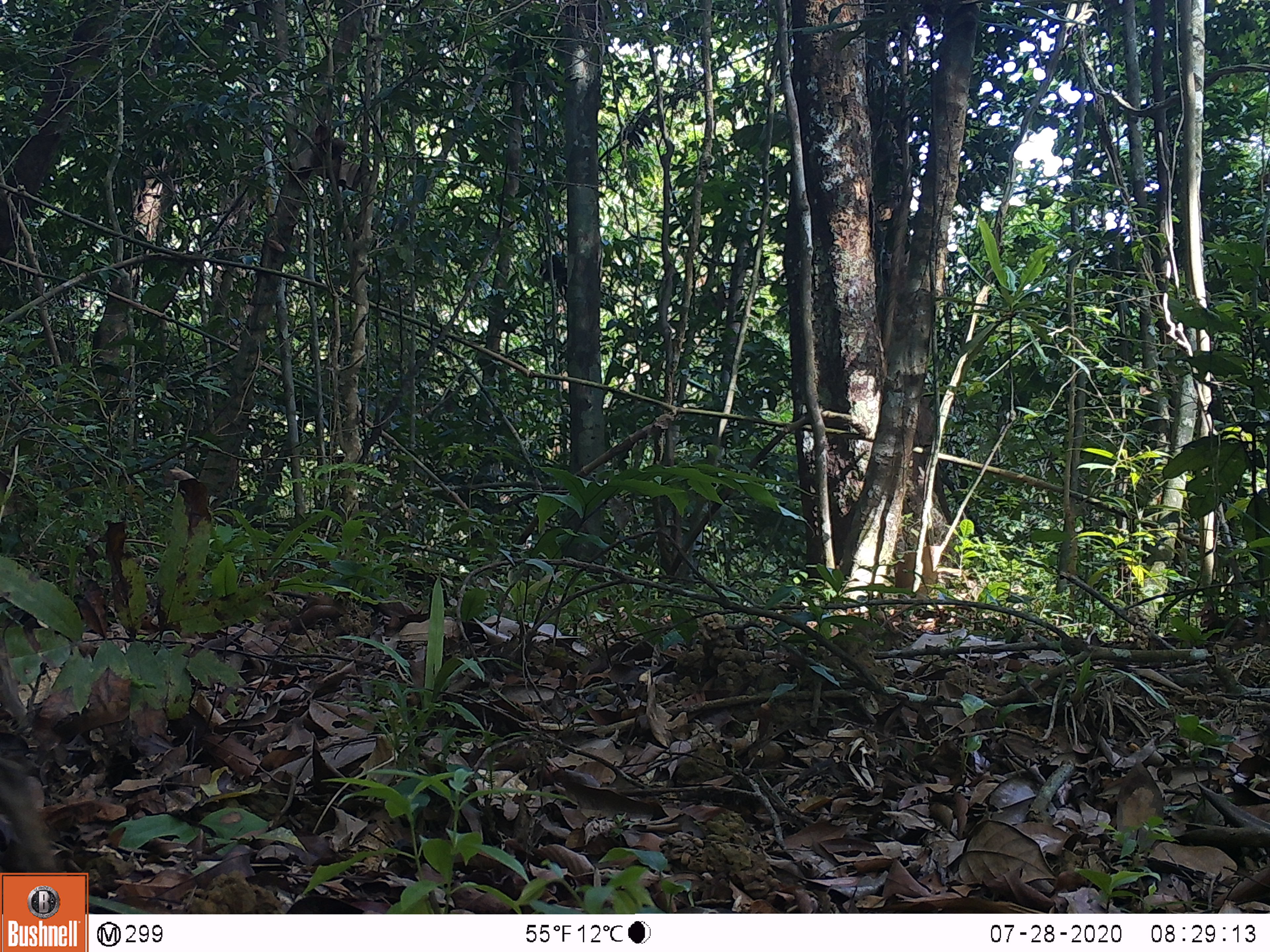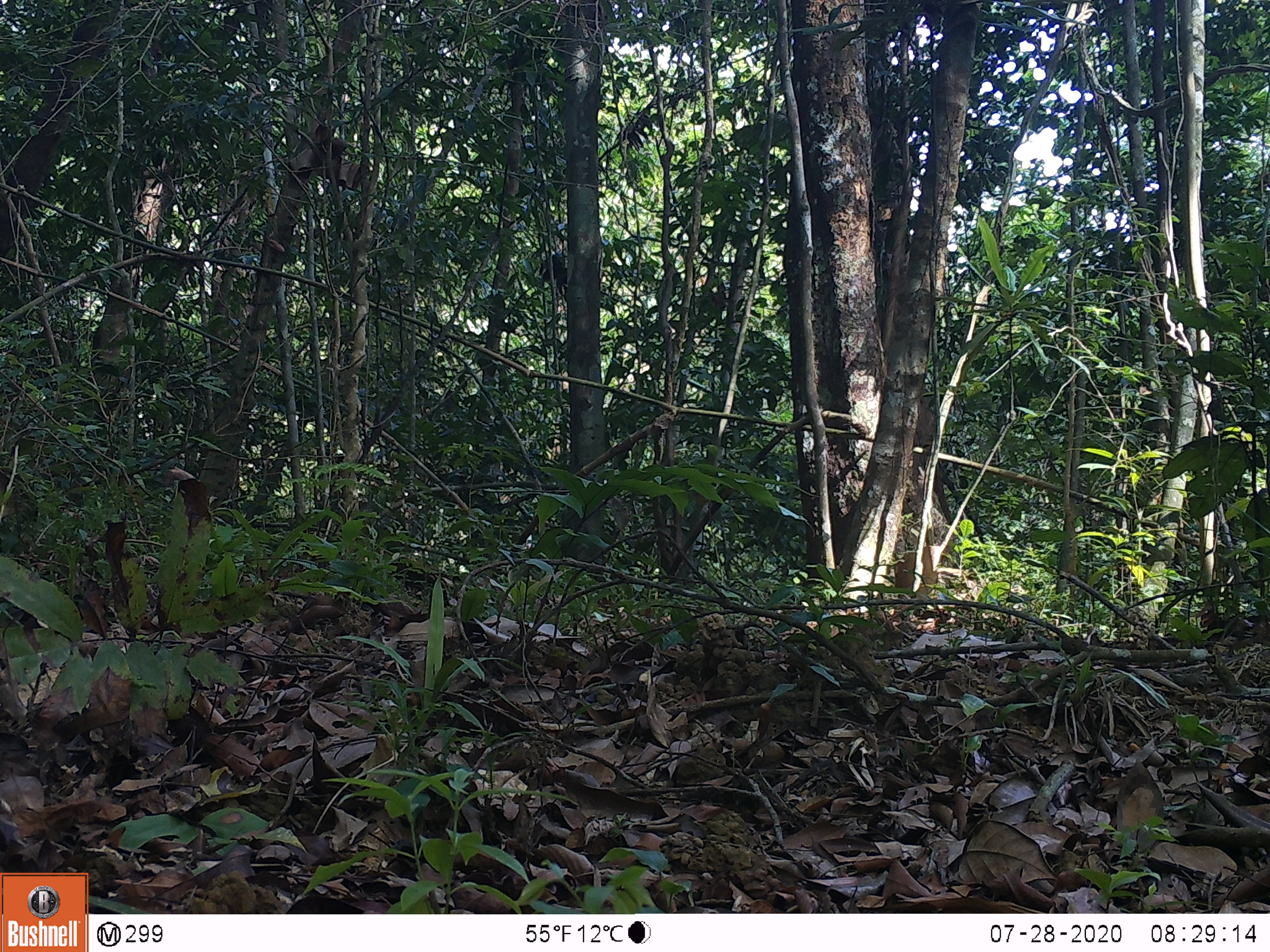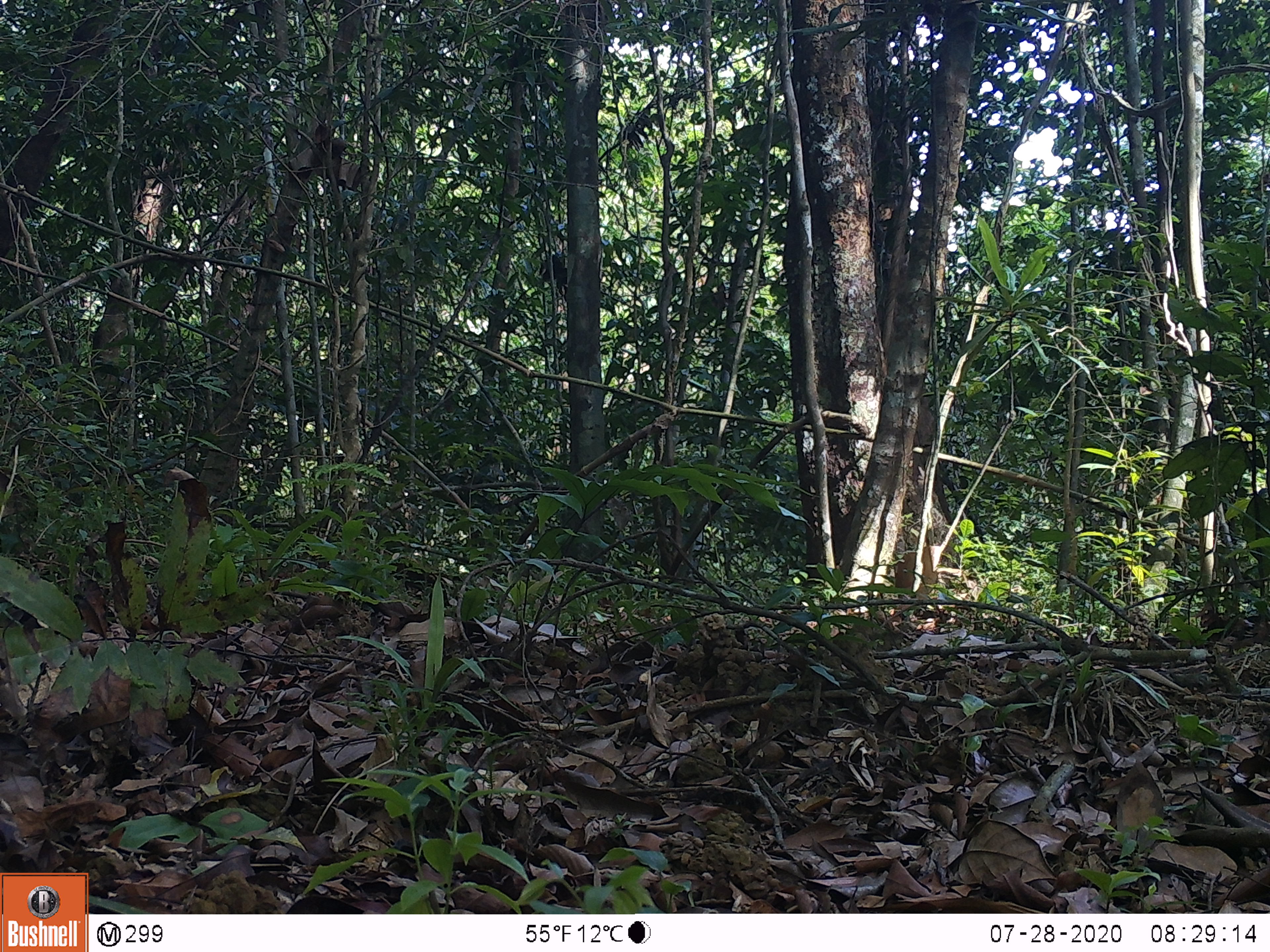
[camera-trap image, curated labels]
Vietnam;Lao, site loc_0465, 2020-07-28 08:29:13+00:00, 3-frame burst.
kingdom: Animalia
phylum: Chordata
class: Mammalia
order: Artiodactyla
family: Suidae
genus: Sus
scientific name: Sus scrofa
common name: eurasian wild pig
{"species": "eurasian wild pig (Sus scrofa)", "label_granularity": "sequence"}